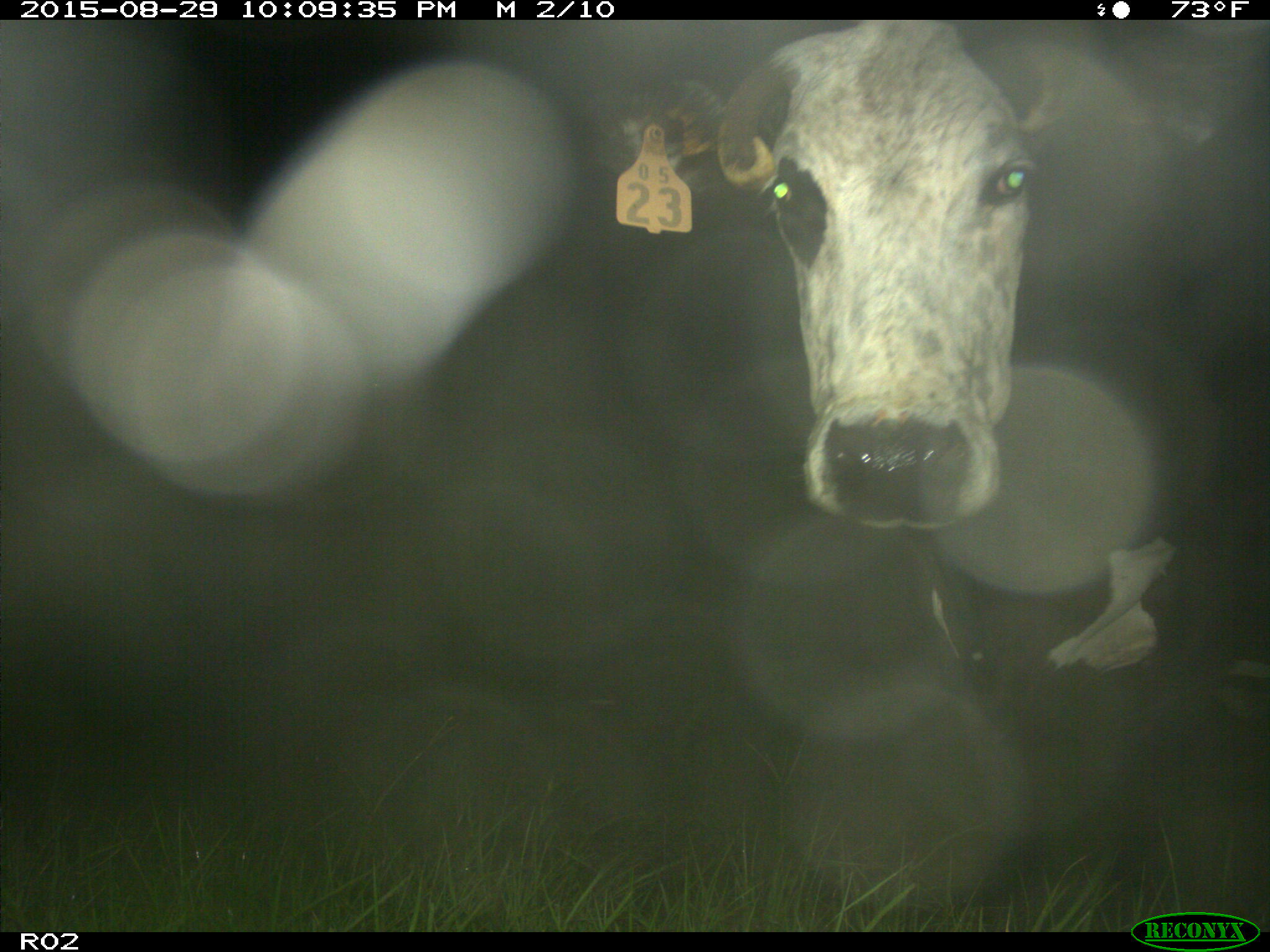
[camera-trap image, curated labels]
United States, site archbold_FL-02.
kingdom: Animalia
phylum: Chordata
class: Mammalia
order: Artiodactyla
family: Bovidae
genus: Bos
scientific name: Bos taurus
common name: domestic cow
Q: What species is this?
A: Bos taurus (domestic cow).